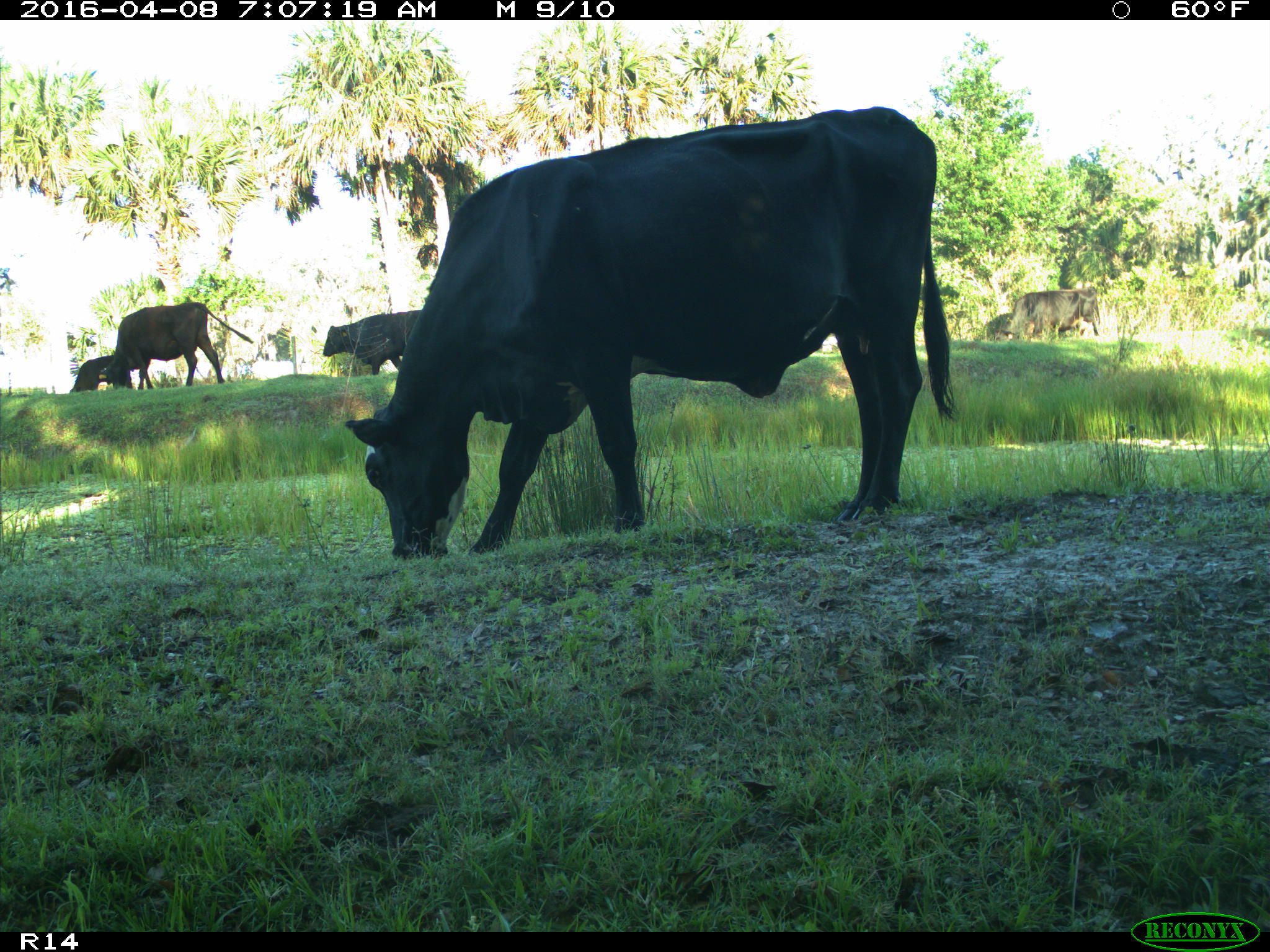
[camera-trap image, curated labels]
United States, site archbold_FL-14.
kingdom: Animalia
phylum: Chordata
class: Mammalia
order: Artiodactyla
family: Bovidae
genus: Bos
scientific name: Bos taurus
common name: domestic cow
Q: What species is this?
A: Bos taurus (domestic cow).